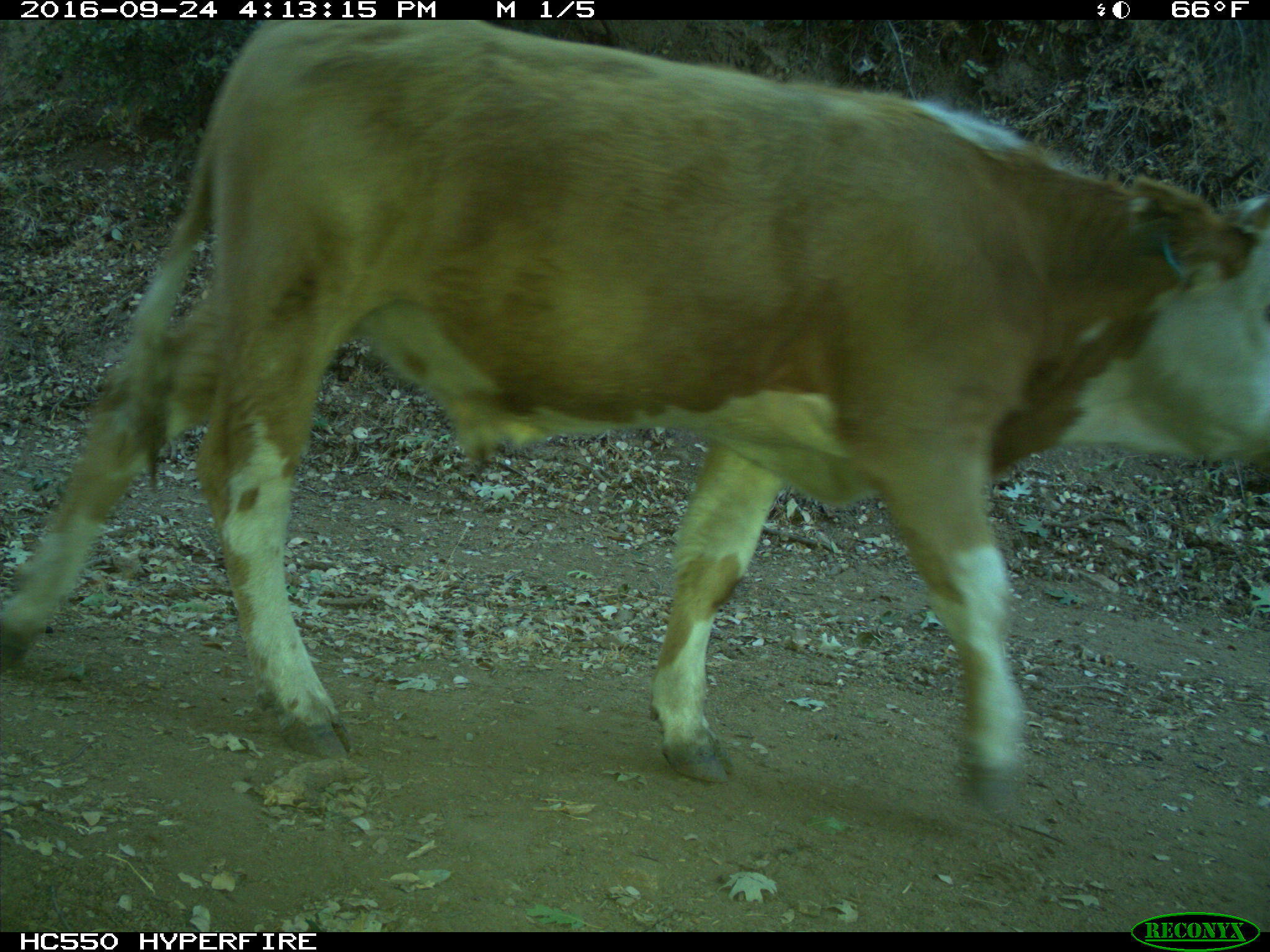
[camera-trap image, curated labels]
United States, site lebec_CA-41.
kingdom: Animalia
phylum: Chordata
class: Mammalia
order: Artiodactyla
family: Bovidae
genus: Bos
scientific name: Bos taurus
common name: domestic cow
Bos taurus (domestic cow).